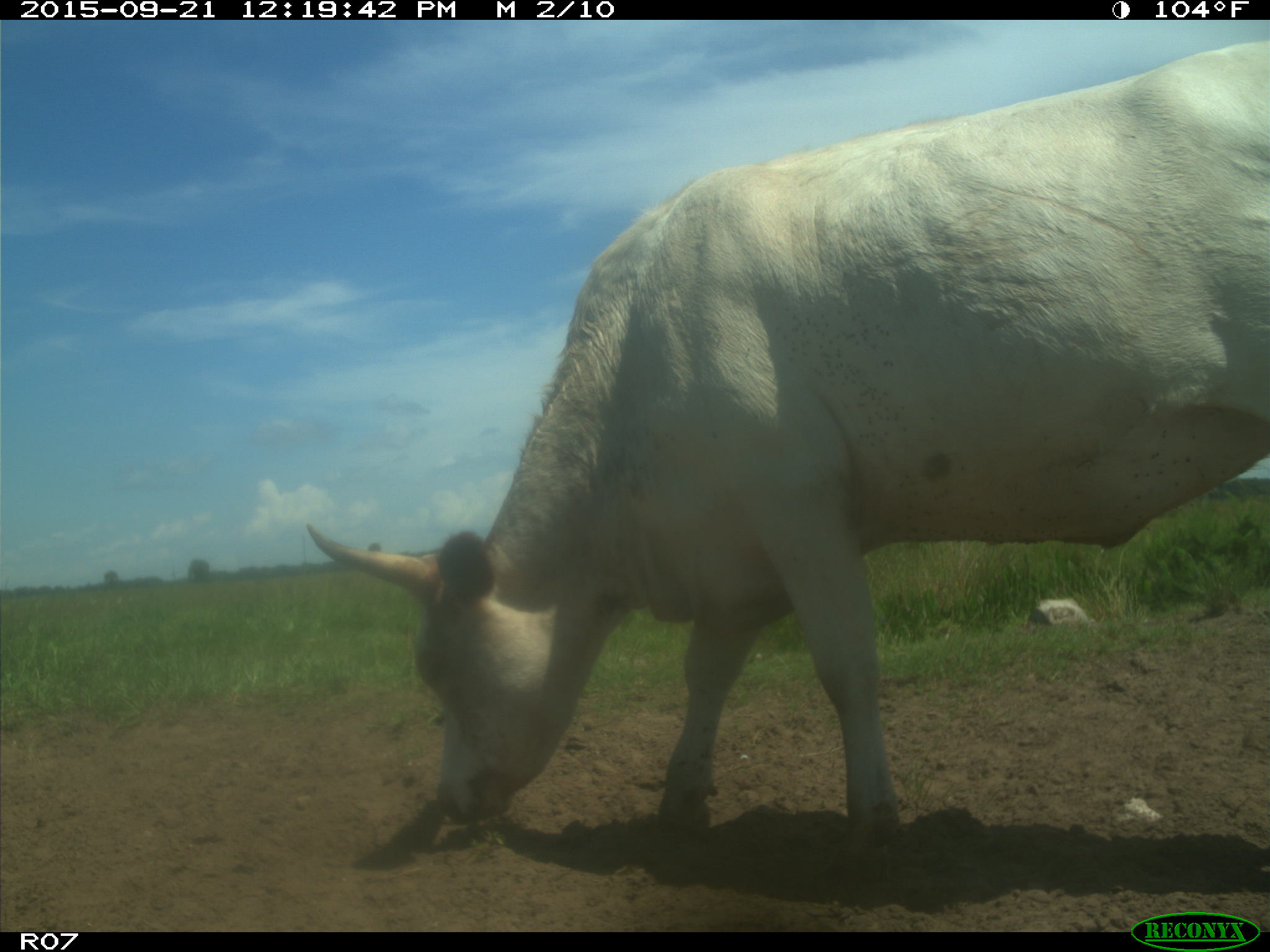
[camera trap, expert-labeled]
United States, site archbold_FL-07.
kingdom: Animalia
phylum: Chordata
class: Mammalia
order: Artiodactyla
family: Bovidae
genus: Bos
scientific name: Bos taurus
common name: domestic cow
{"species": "Bos taurus (domestic cow)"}